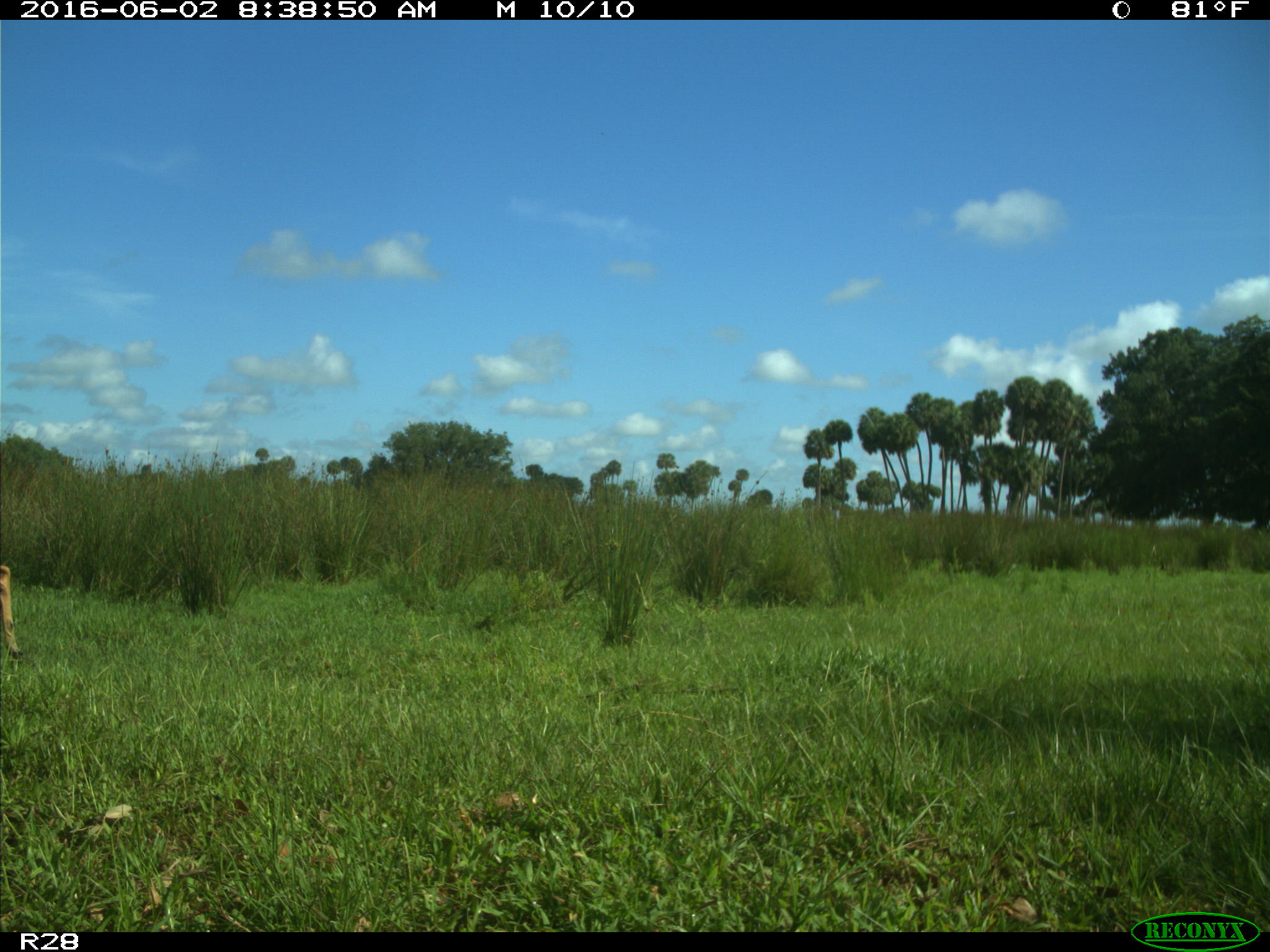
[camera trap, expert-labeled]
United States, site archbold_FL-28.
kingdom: Animalia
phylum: Chordata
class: Mammalia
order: Artiodactyla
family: Cervidae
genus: Odocoileus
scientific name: Odocoileus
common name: deer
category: unidentified deer